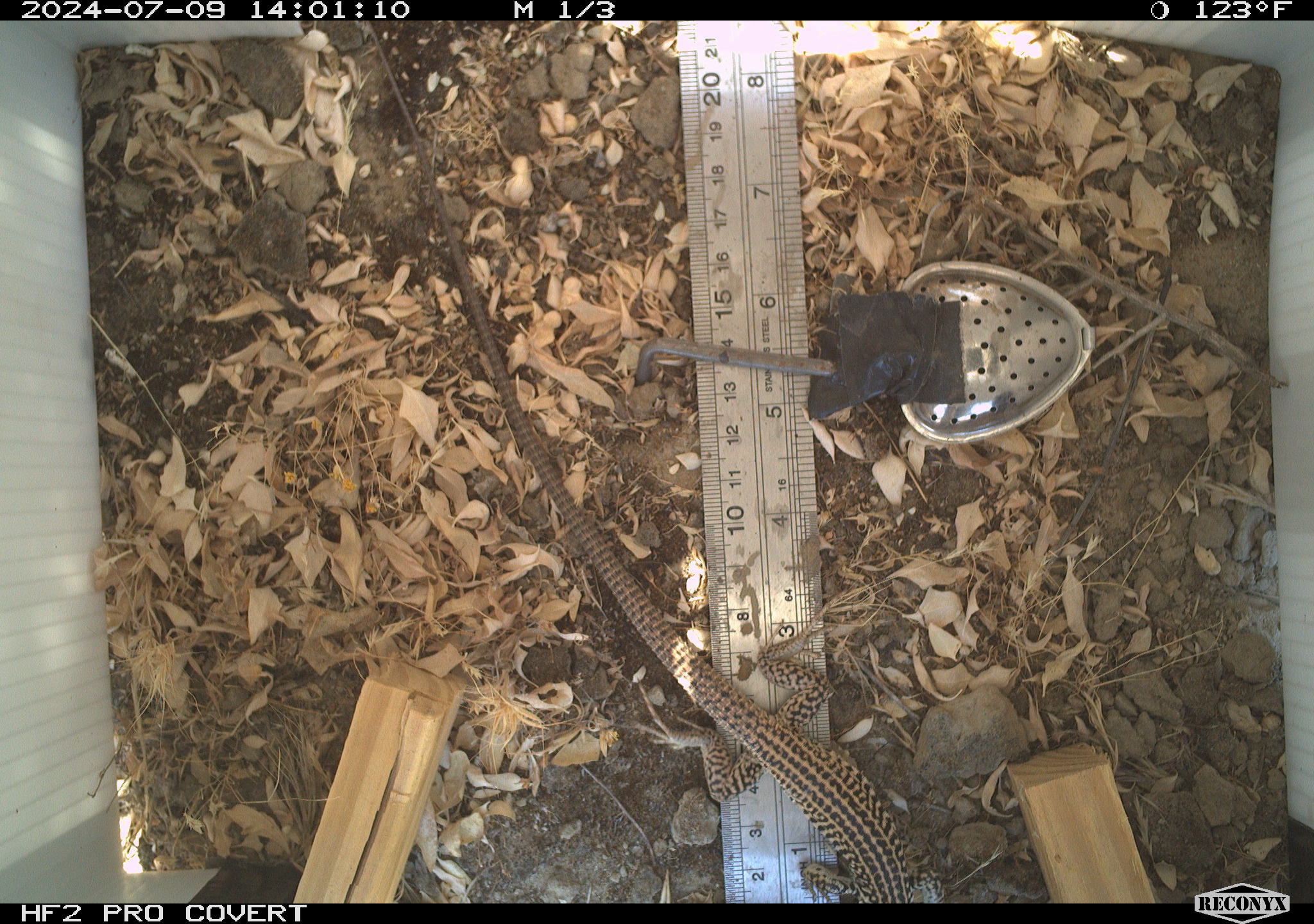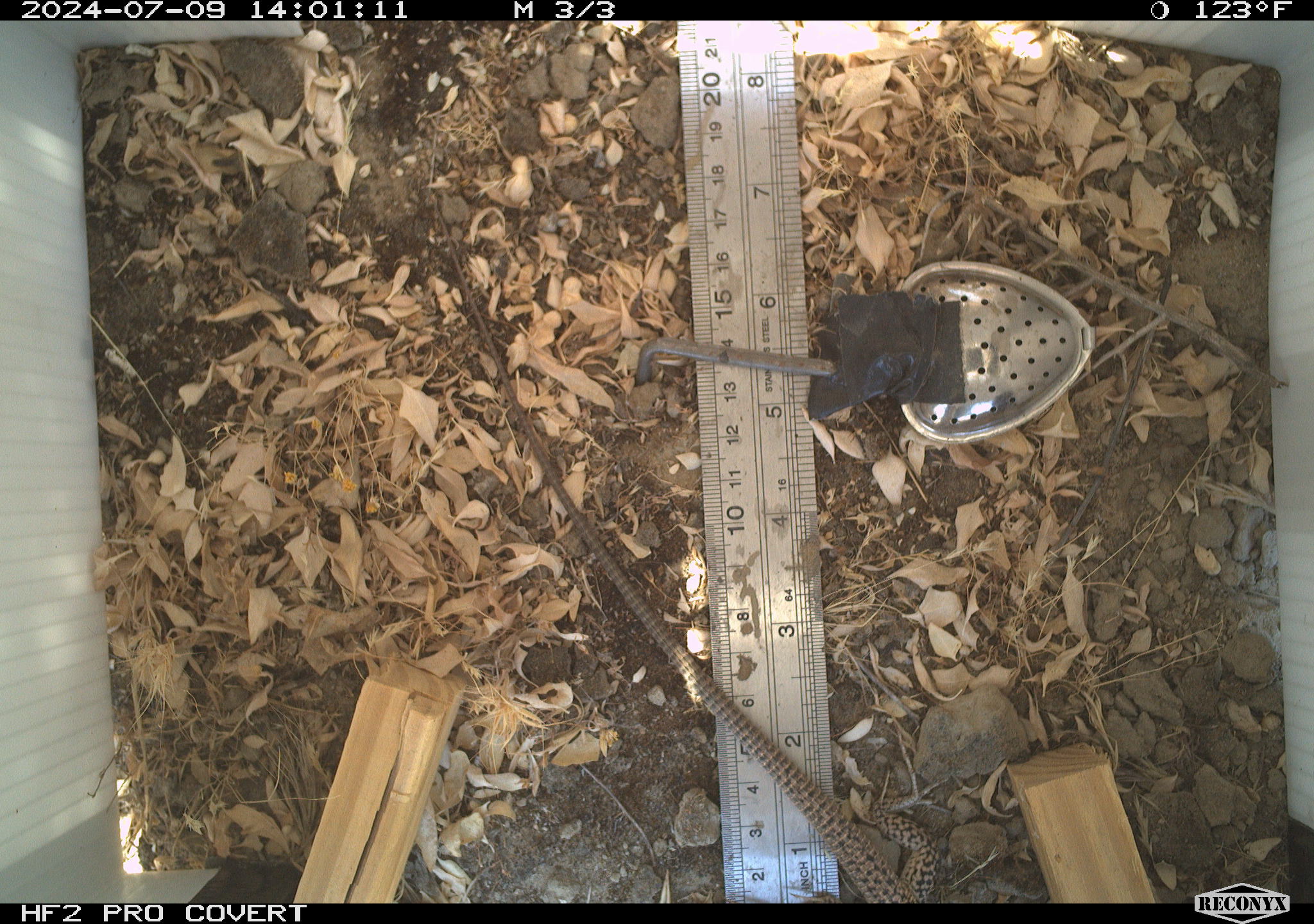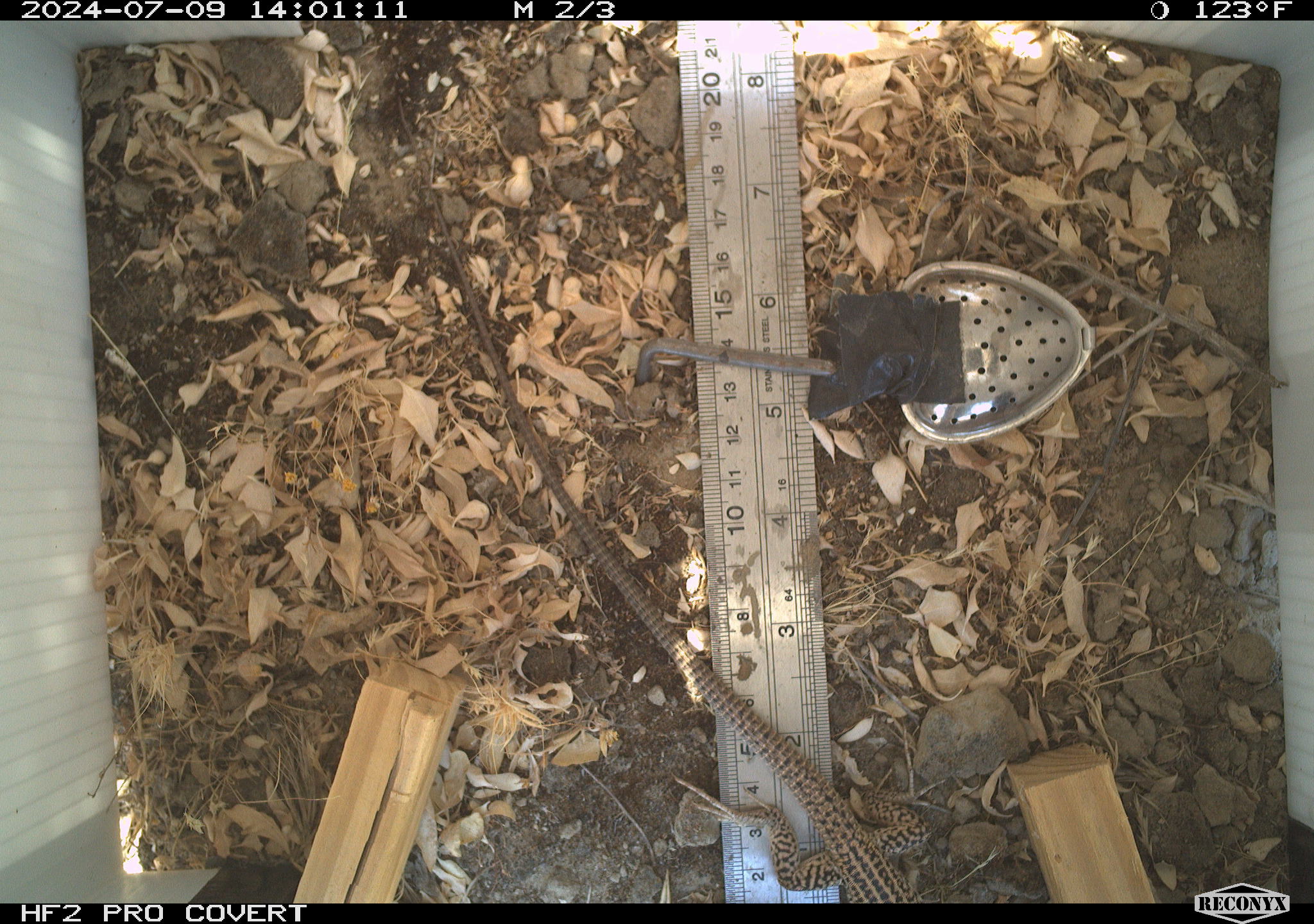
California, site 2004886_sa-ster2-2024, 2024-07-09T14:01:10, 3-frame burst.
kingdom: Animalia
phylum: Chordata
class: Reptilia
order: Squamata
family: Teiidae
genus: Aspidoscelis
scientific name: Aspidoscelis tigris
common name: western whiptail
Western whiptail (Aspidoscelis tigris).